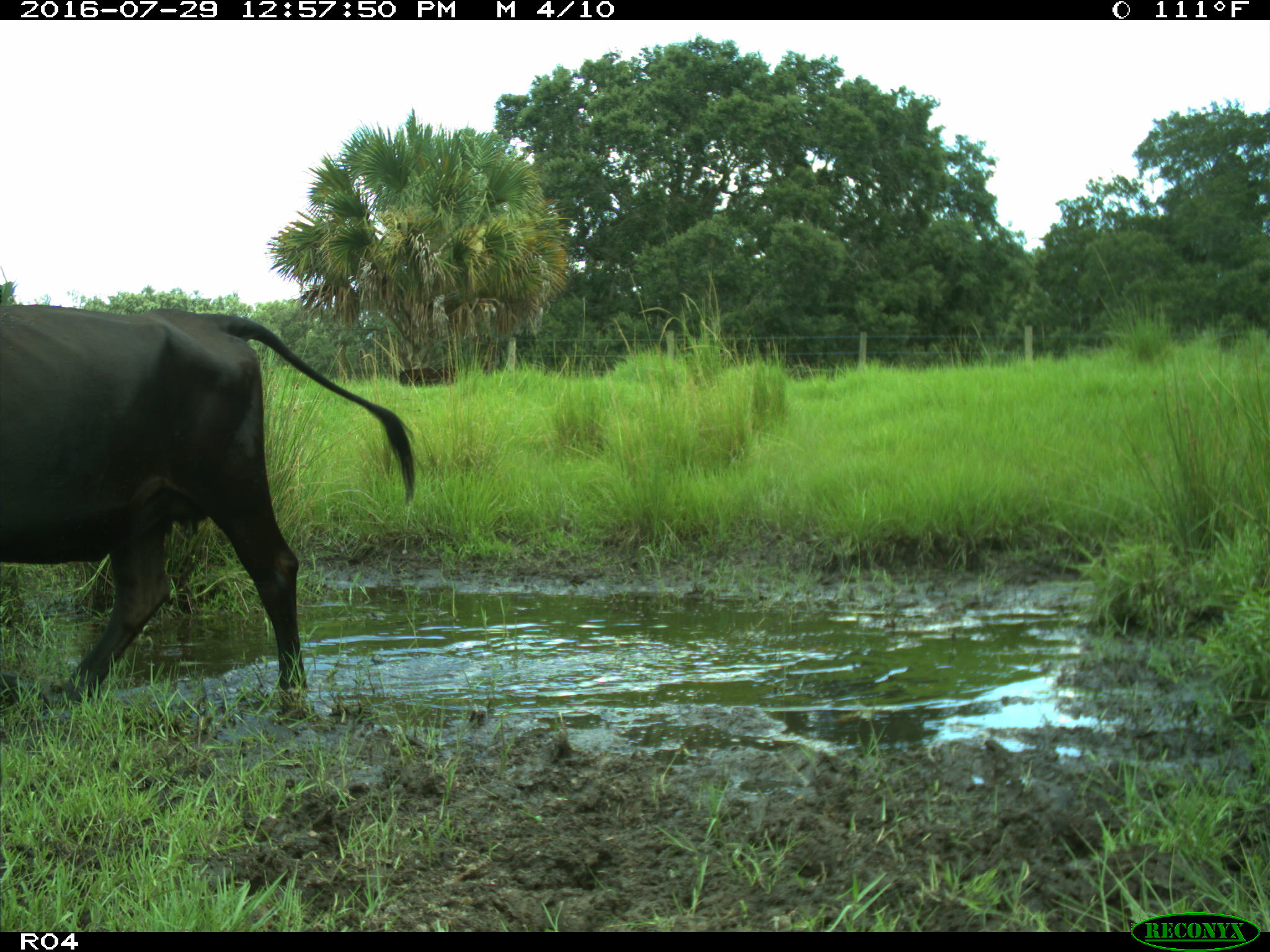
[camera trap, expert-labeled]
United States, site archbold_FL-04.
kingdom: Animalia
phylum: Chordata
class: Mammalia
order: Artiodactyla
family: Bovidae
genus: Bos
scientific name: Bos taurus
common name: domestic cow